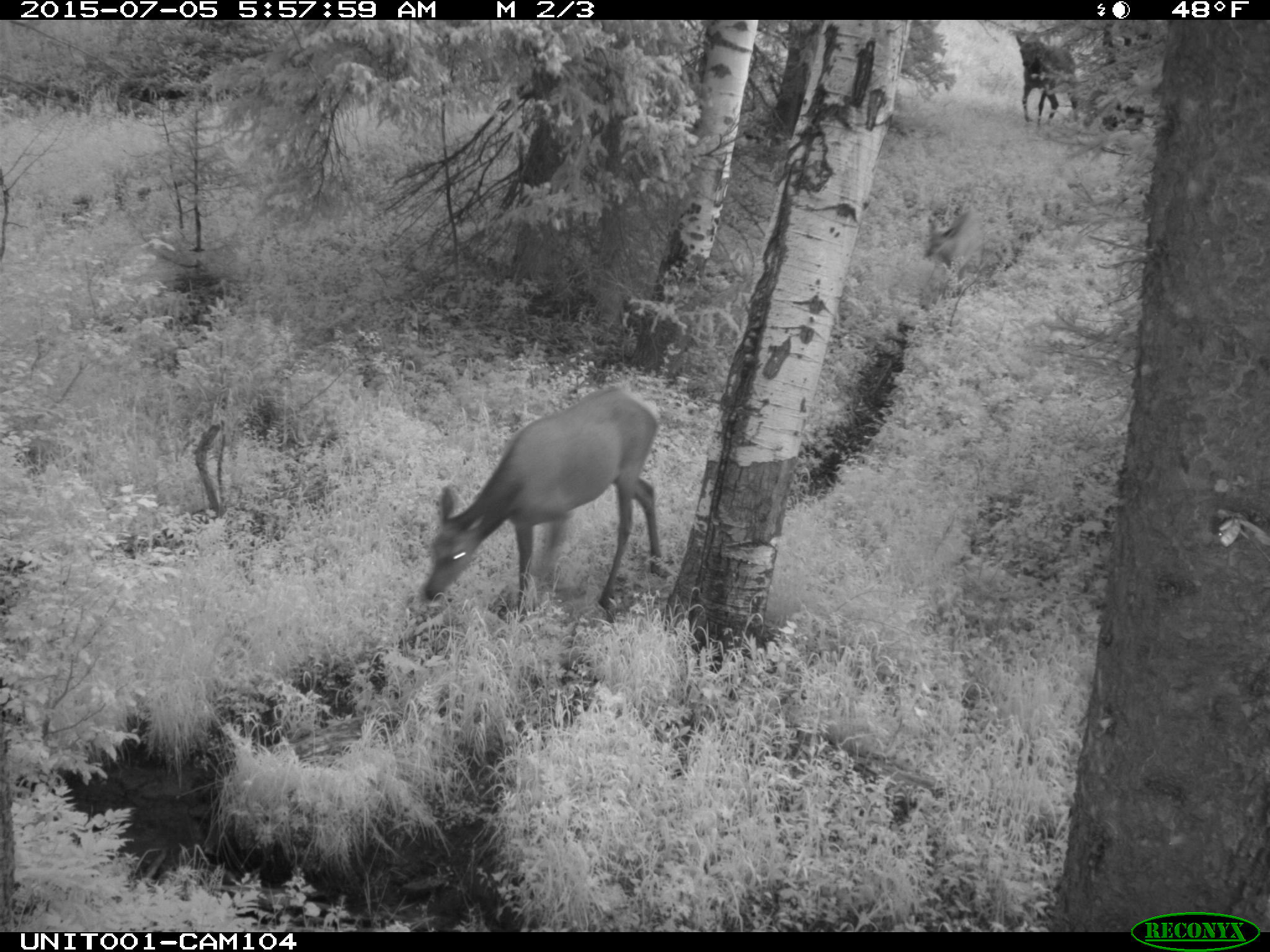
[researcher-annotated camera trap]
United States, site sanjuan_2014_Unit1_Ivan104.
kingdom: Animalia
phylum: Chordata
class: Mammalia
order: Artiodactyla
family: Cervidae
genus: Cervus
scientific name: Cervus elaphus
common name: red deer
Cervus elaphus (red deer).